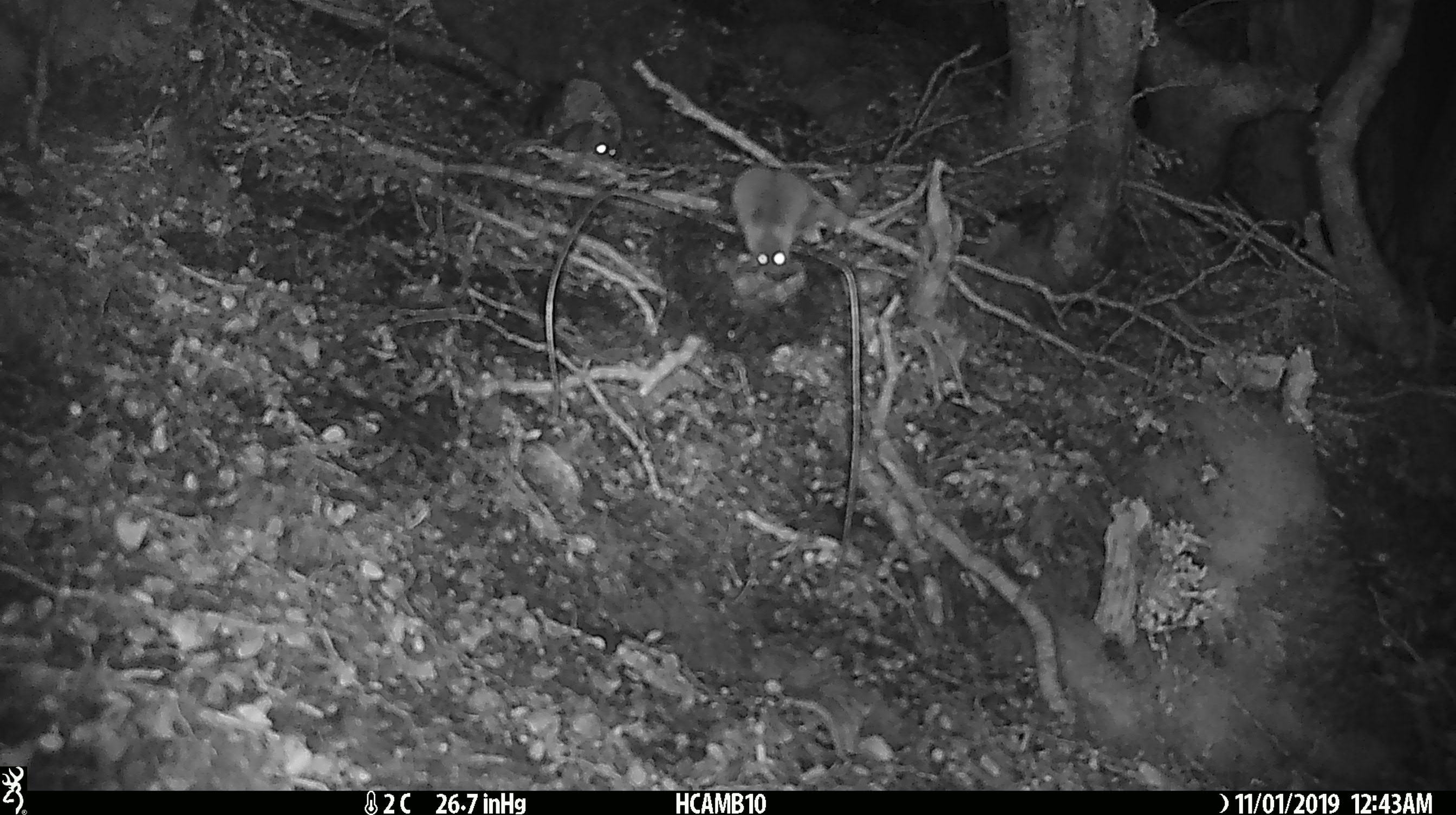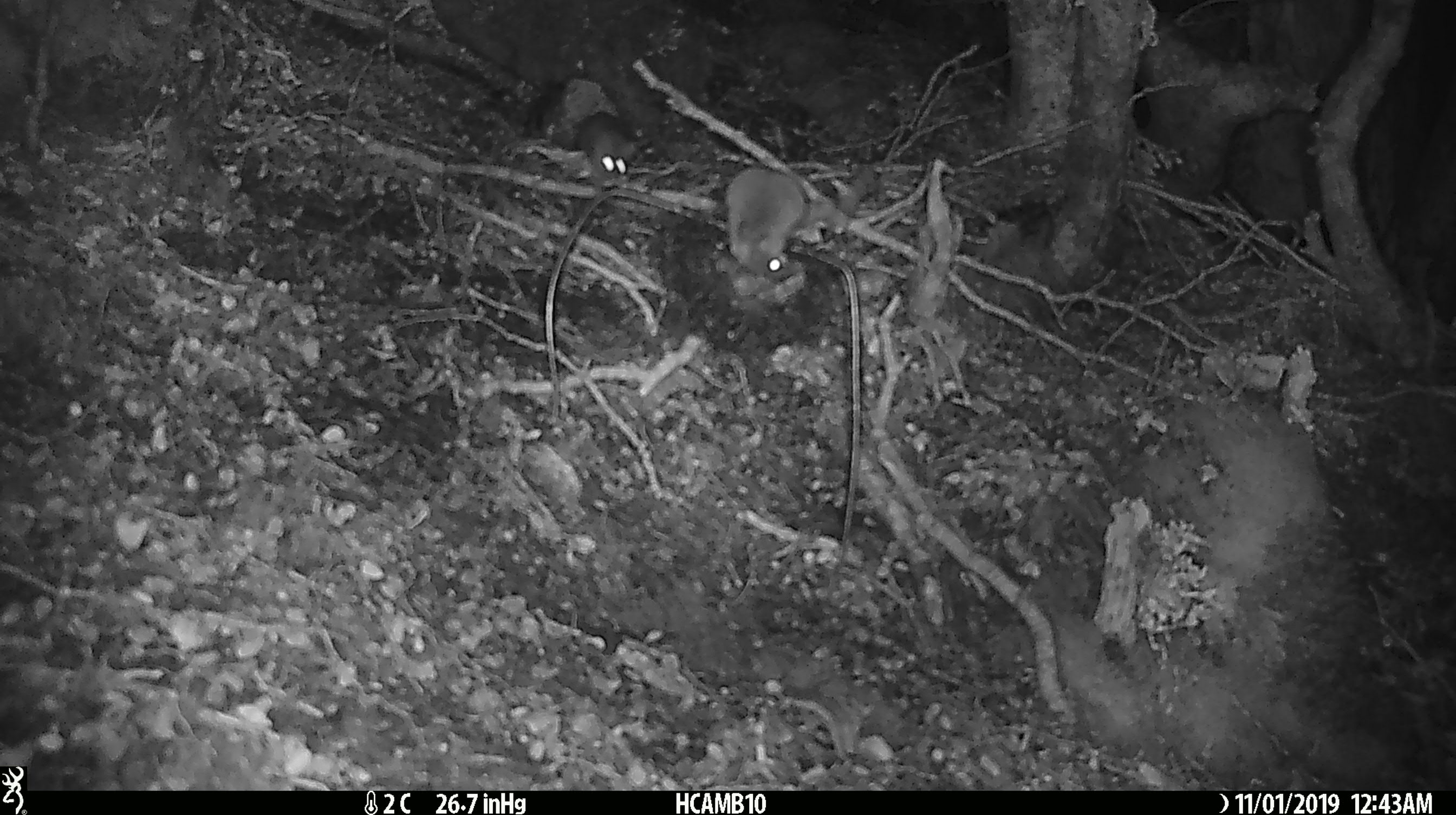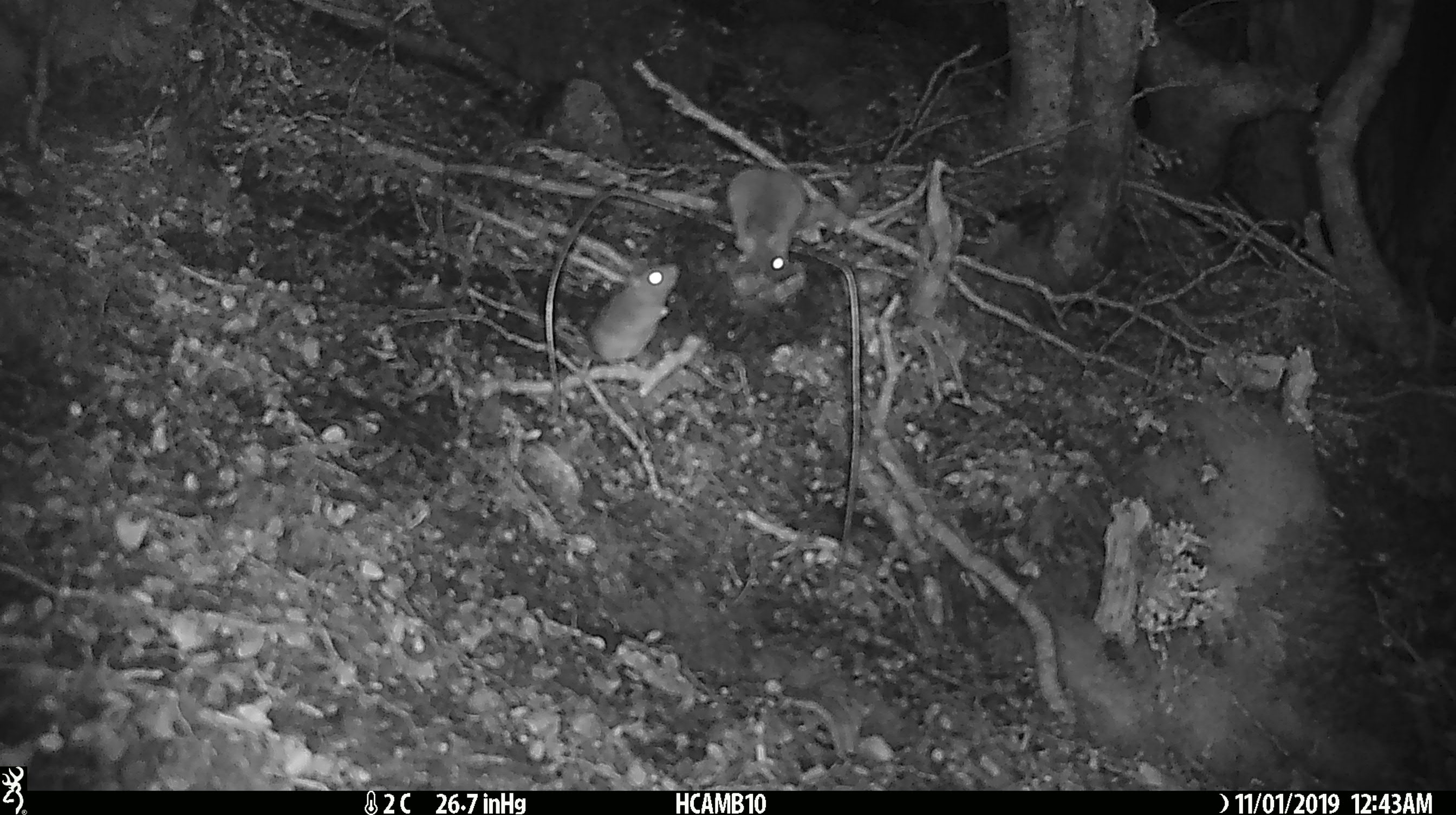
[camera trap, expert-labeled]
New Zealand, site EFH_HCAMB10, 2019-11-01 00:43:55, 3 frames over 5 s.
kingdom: Animalia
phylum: Chordata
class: Mammalia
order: Rodentia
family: Muridae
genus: Mus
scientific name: Mus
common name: mouse